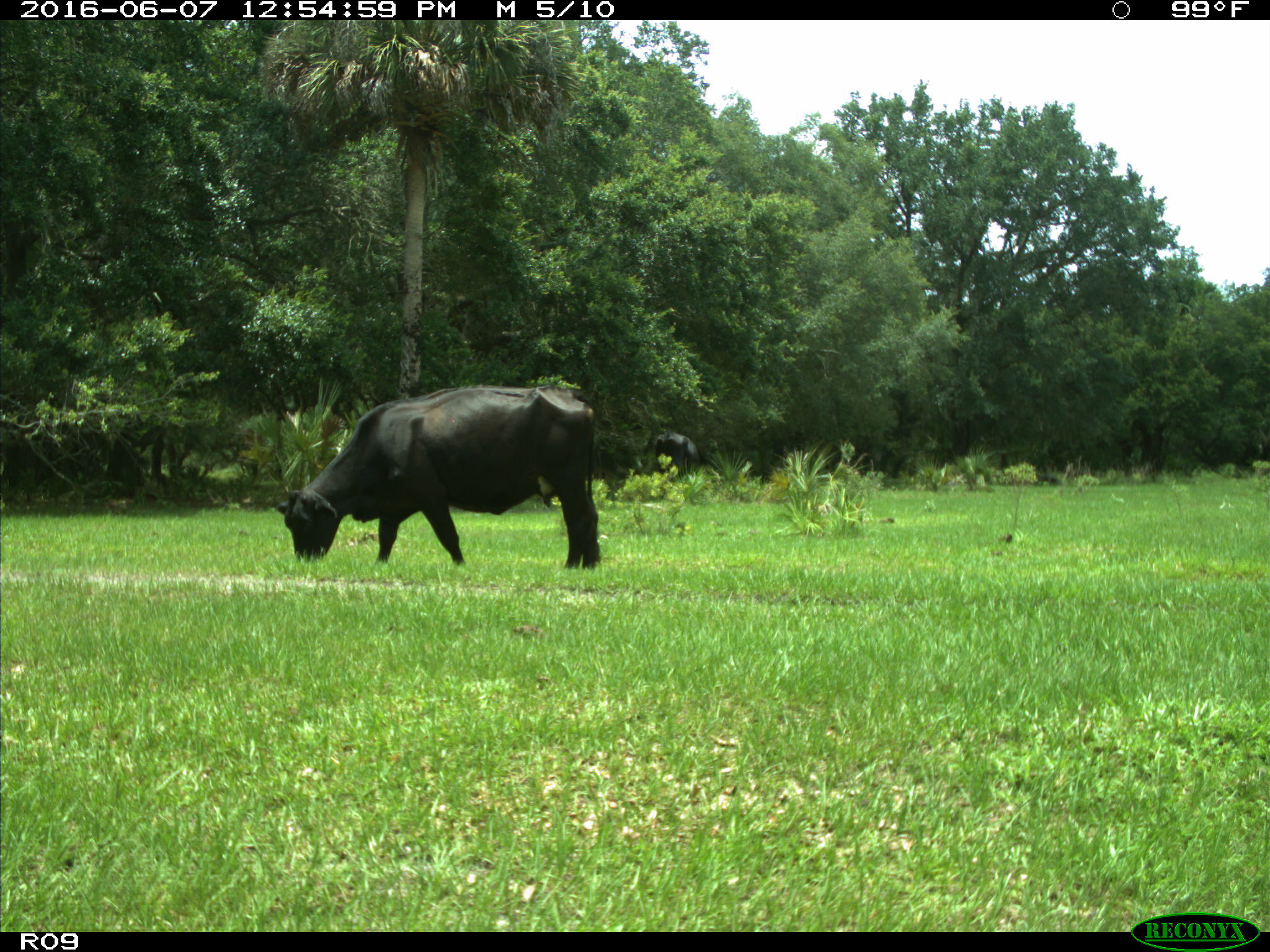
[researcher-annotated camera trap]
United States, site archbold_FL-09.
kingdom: Animalia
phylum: Chordata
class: Mammalia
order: Artiodactyla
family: Bovidae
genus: Bos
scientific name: Bos taurus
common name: domestic cow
Bos taurus (domestic cow).